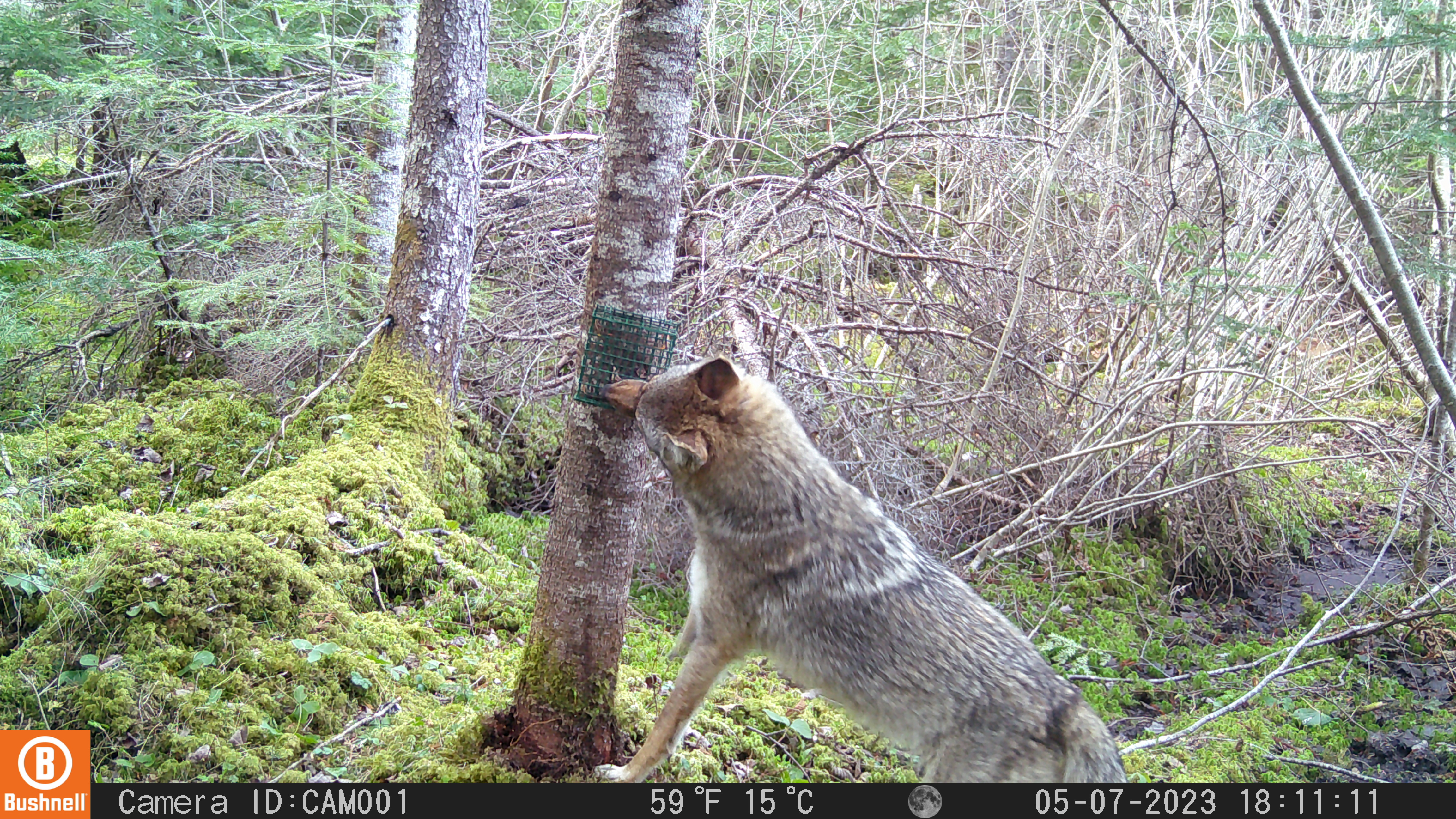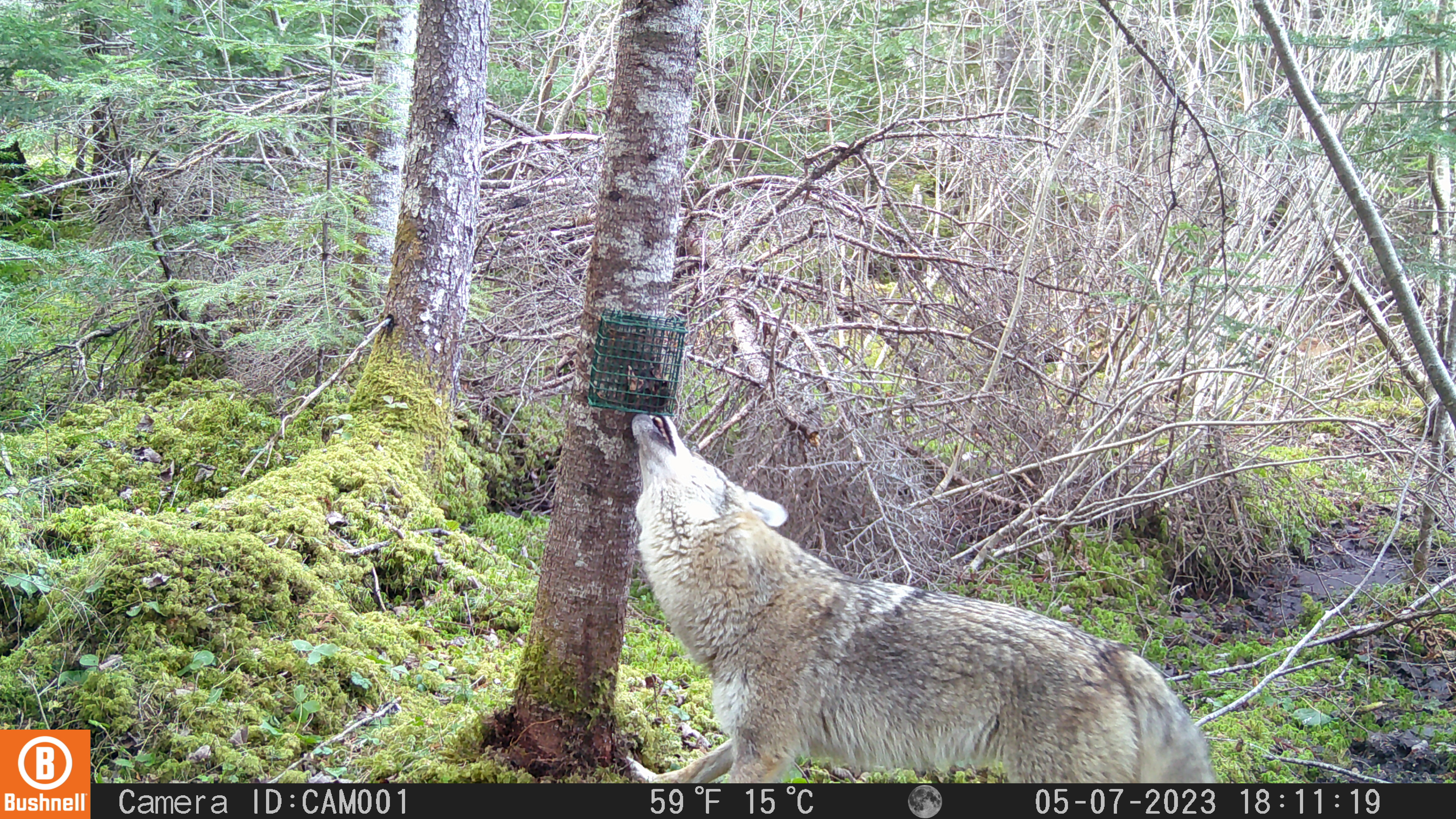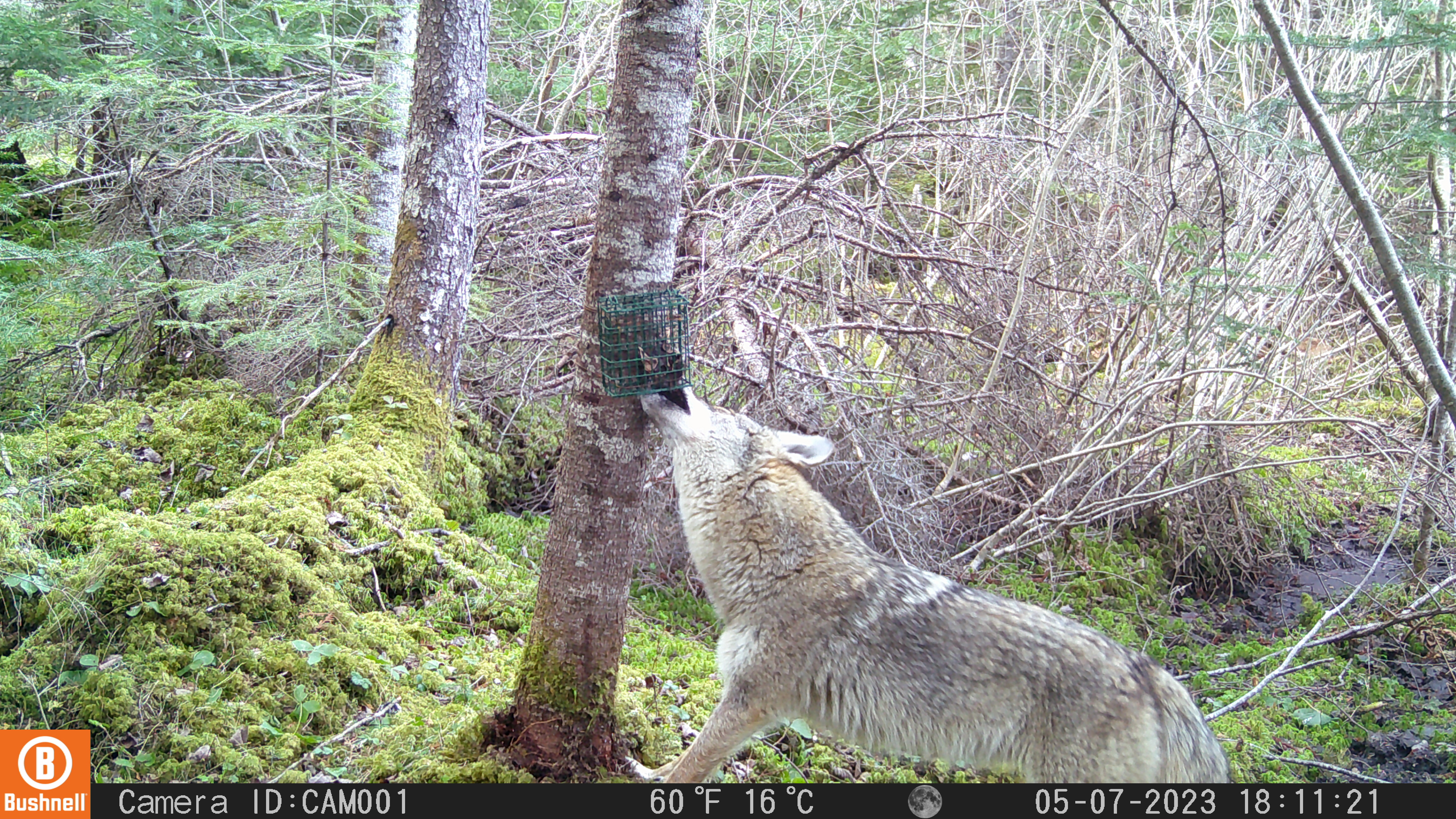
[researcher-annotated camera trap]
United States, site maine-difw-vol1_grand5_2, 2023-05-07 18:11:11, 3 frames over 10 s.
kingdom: Animalia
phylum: Chordata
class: Mammalia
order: Carnivora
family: Canidae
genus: Canis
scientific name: Canis latrans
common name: coyote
Coyote (Canis latrans).